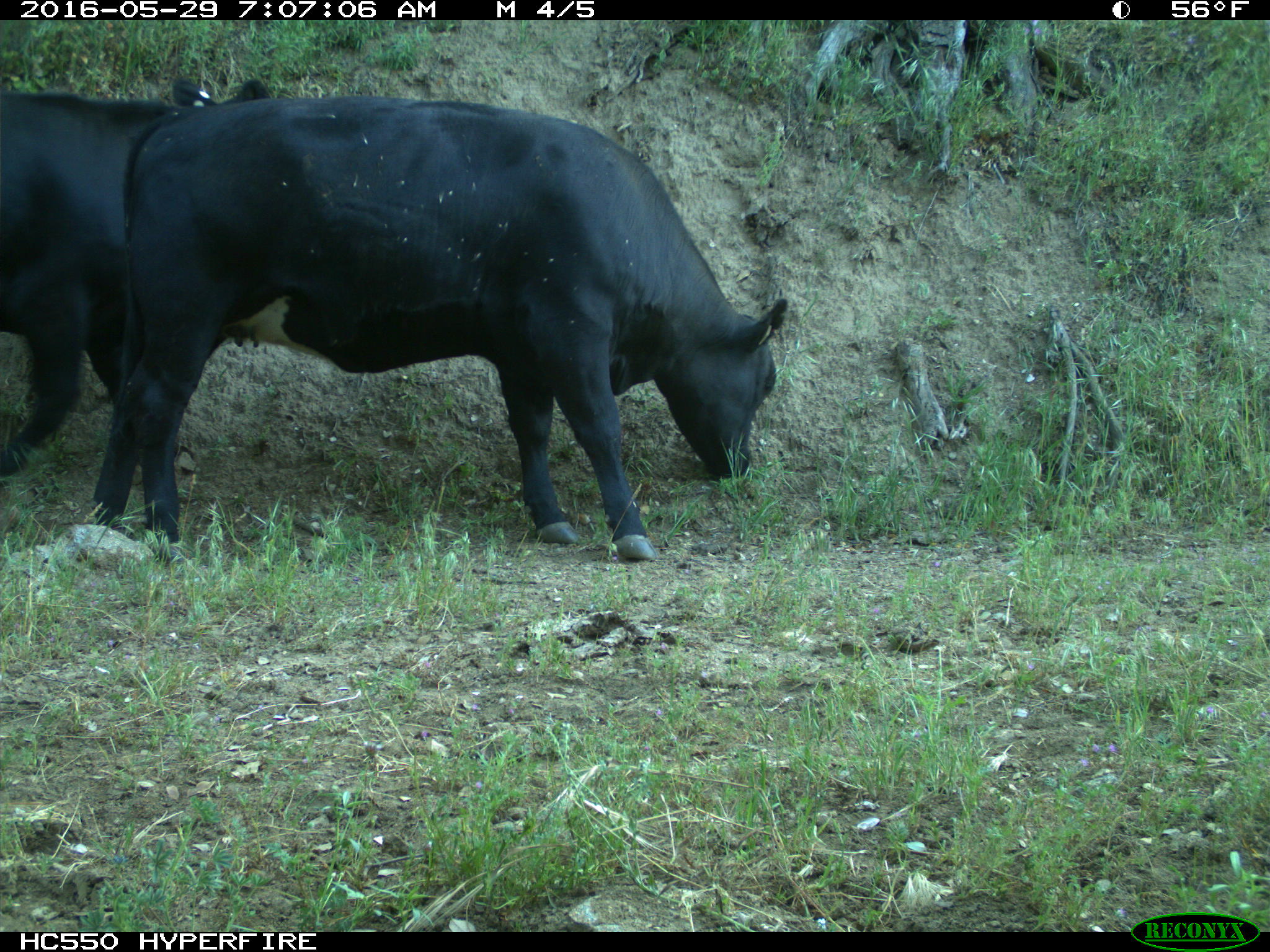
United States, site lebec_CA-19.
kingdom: Animalia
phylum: Chordata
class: Mammalia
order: Artiodactyla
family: Bovidae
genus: Bos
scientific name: Bos taurus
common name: domestic cow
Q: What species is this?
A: Bos taurus (domestic cow).